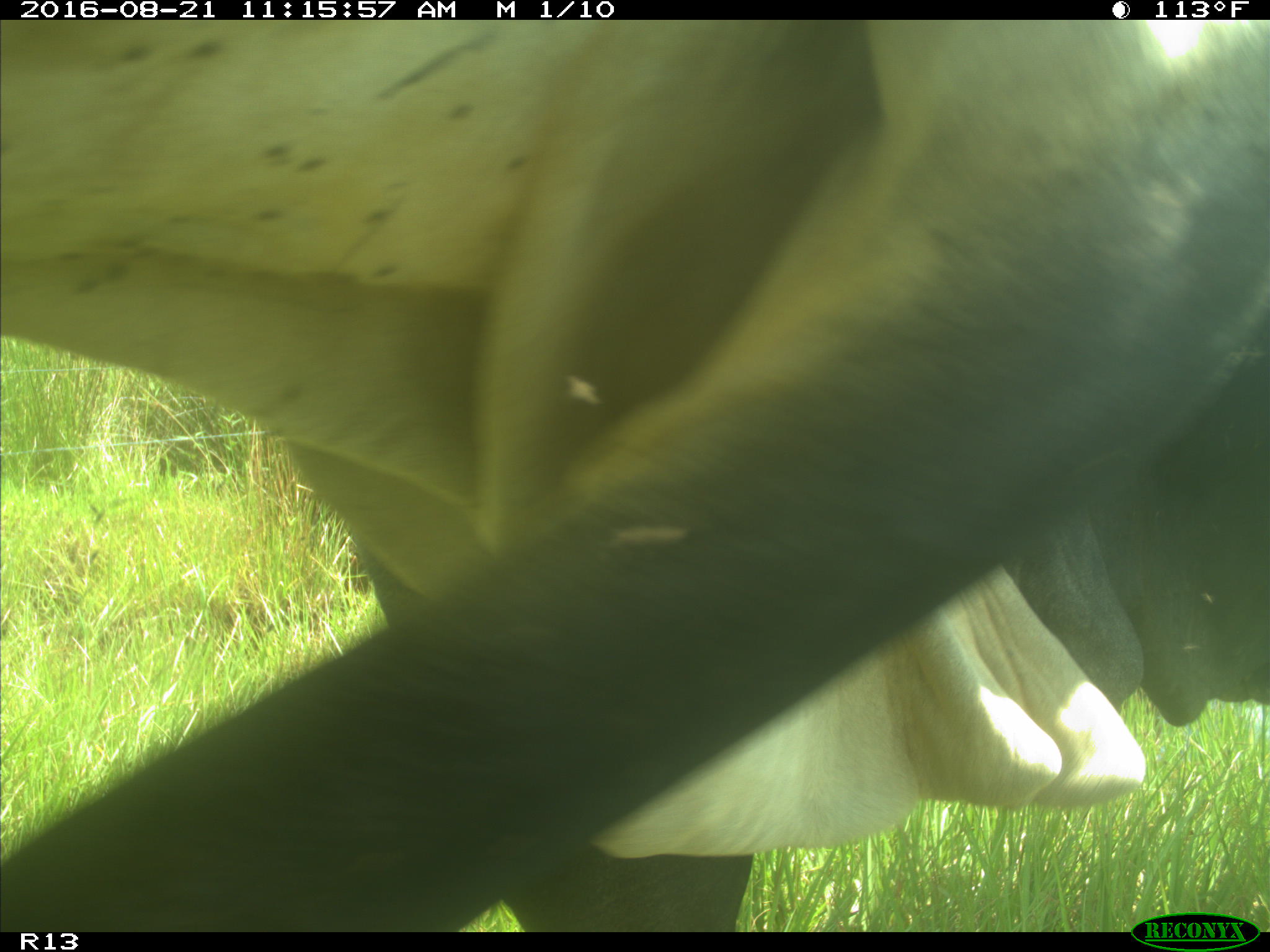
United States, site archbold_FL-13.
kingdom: Animalia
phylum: Chordata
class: Mammalia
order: Artiodactyla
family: Bovidae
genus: Bos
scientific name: Bos taurus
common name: domestic cow